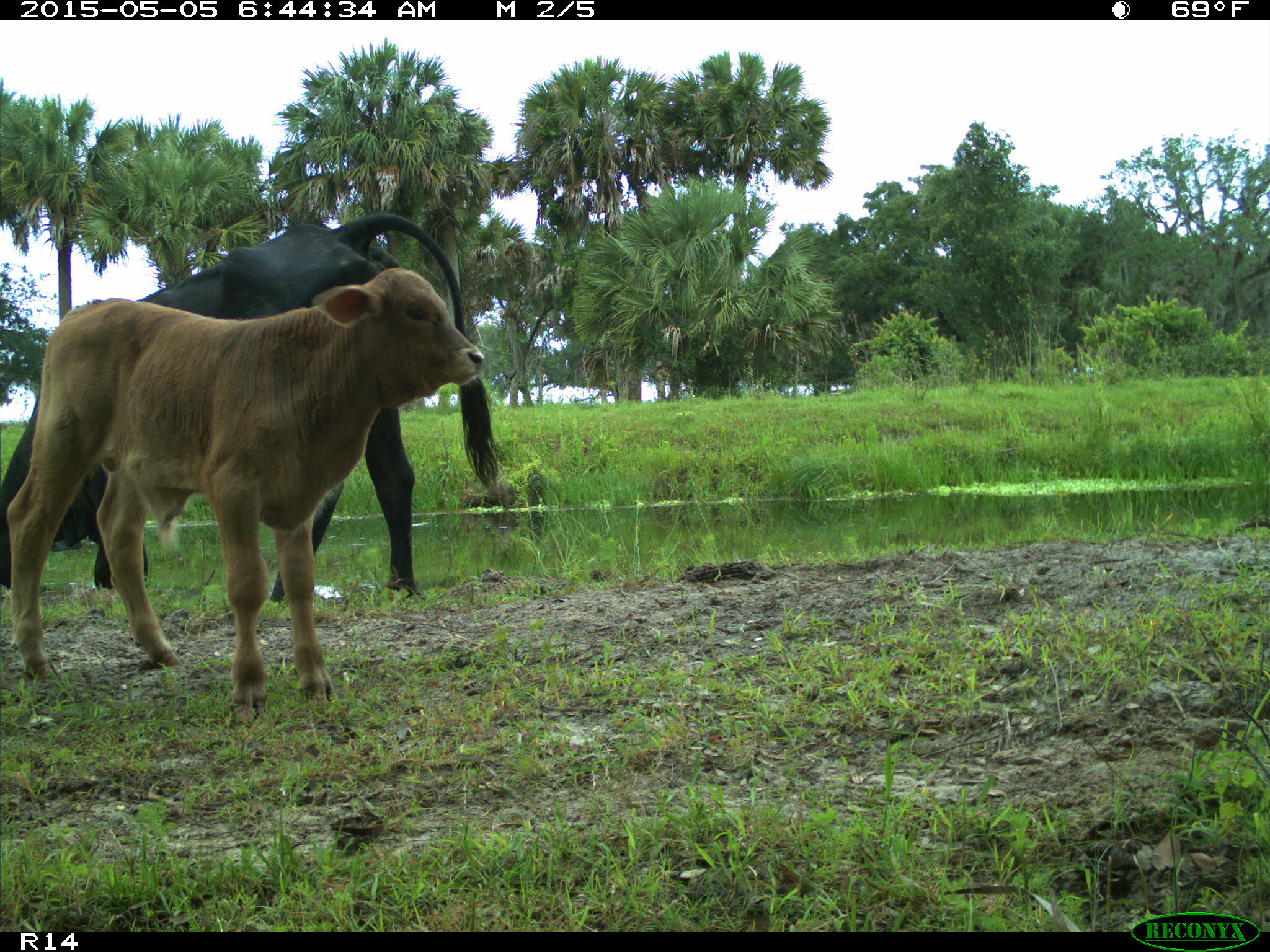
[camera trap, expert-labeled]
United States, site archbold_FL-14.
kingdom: Animalia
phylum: Chordata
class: Mammalia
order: Artiodactyla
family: Bovidae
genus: Bos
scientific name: Bos taurus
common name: domestic cow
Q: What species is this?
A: Bos taurus (domestic cow).